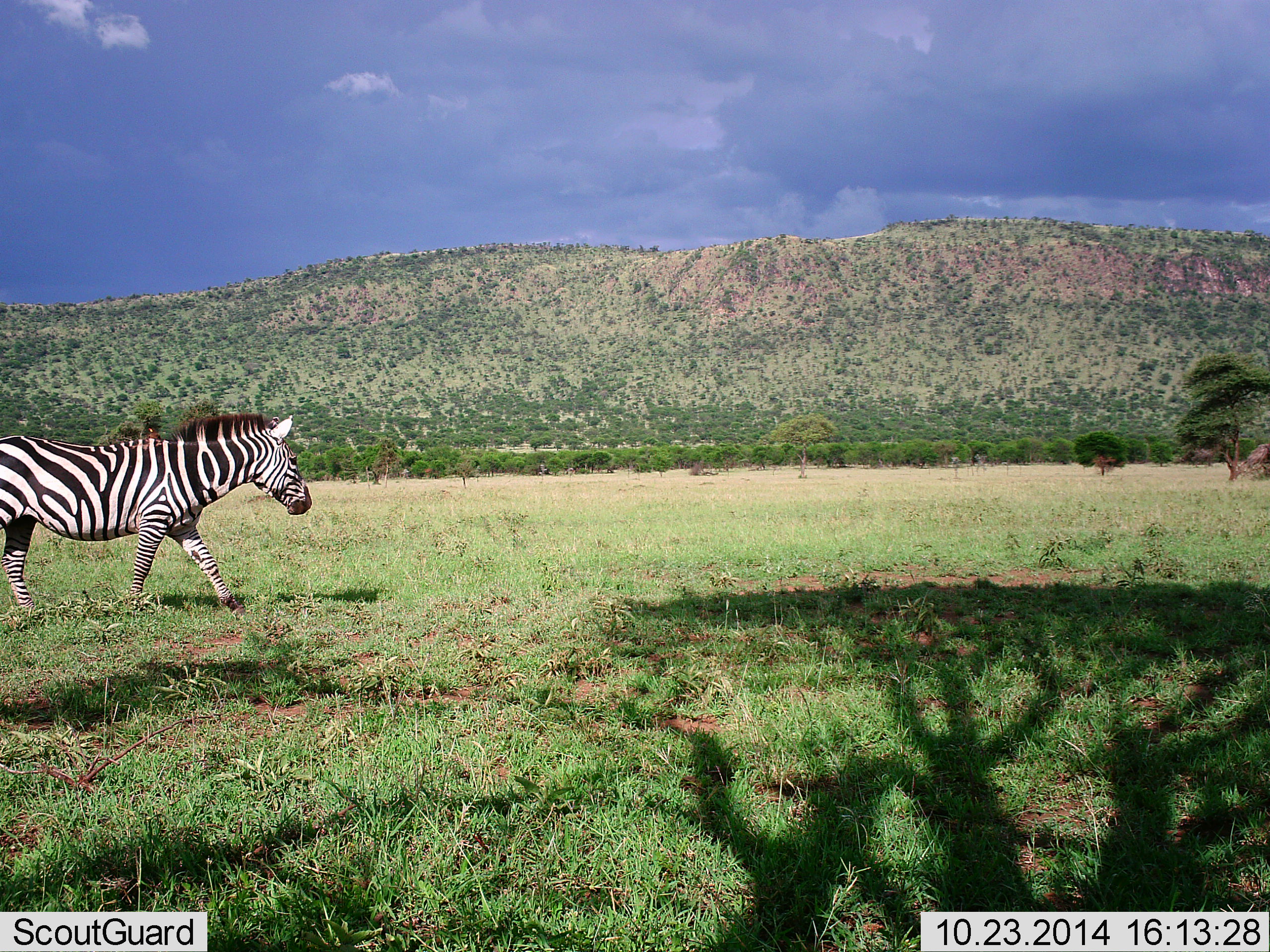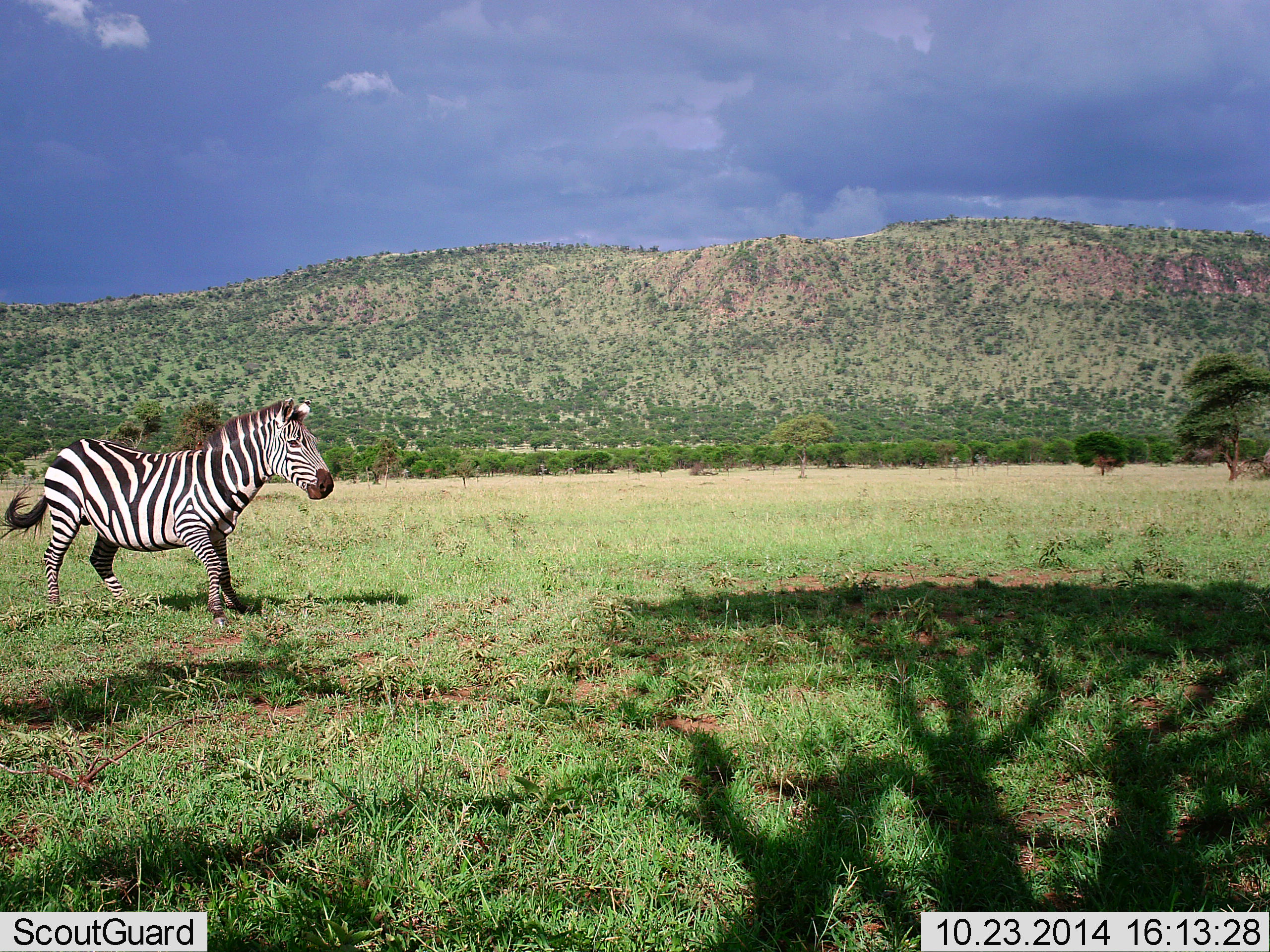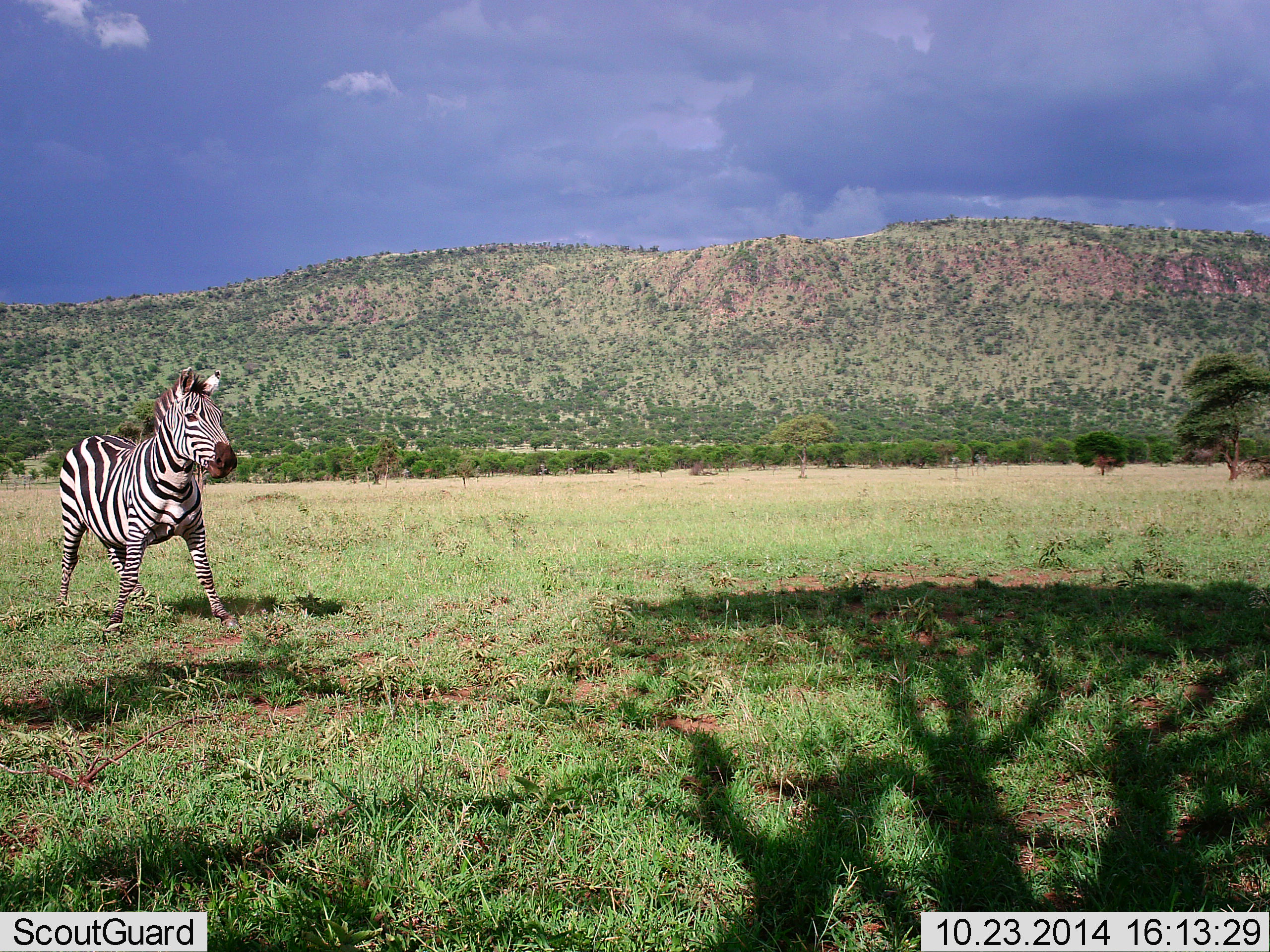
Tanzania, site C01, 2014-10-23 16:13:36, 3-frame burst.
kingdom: Animalia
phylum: Chordata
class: Mammalia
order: Perissodactyla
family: Equidae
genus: Equus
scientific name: Equus quagga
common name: plains zebra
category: zebra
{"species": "zebra (plains zebra) (Equus quagga)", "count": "1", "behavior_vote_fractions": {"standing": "10%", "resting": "0%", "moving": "90%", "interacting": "10%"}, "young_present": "0%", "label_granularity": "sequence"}